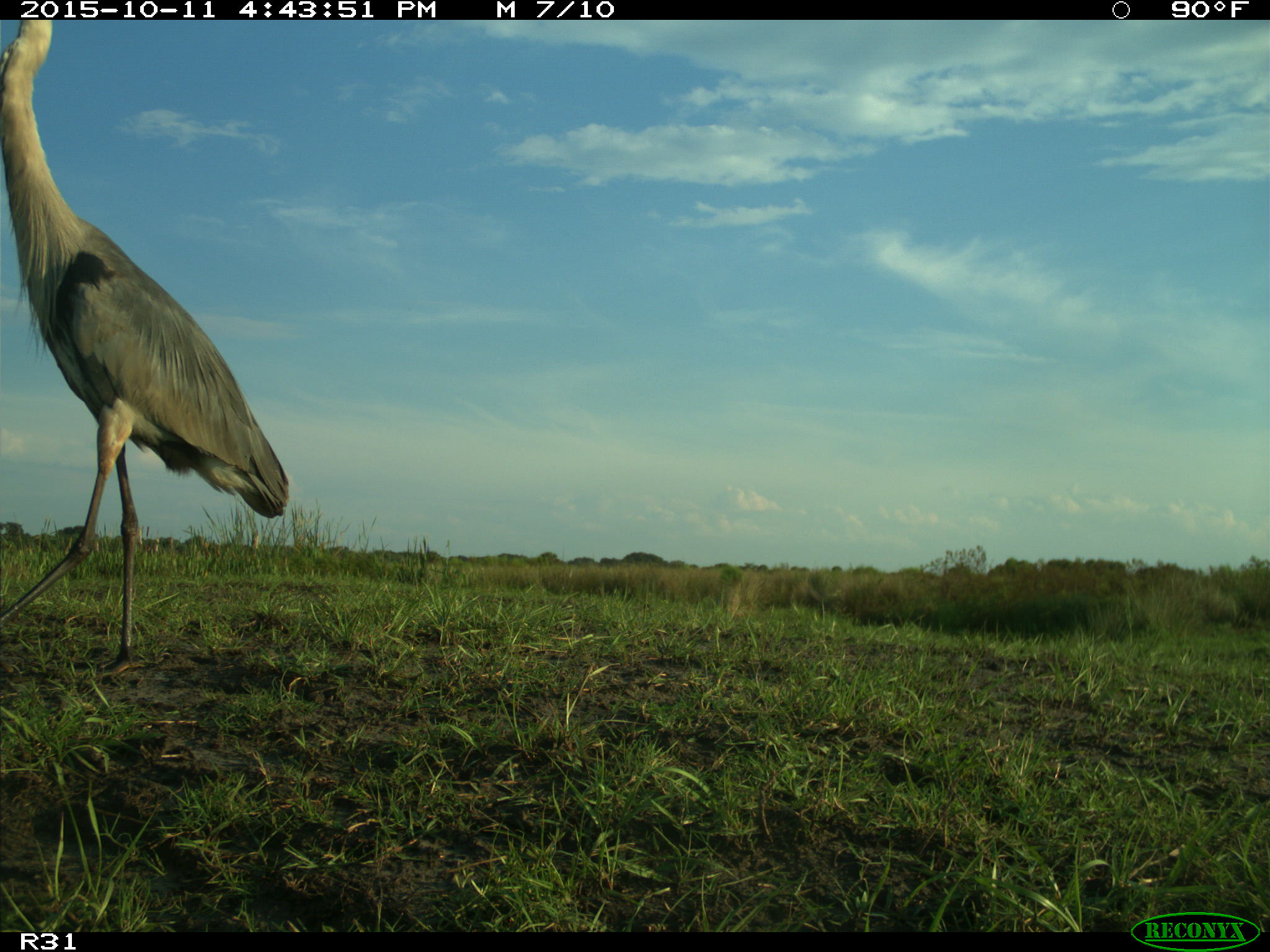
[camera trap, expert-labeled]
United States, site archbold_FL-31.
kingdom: Animalia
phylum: Chordata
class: Aves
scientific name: Aves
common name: birds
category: unidentified bird